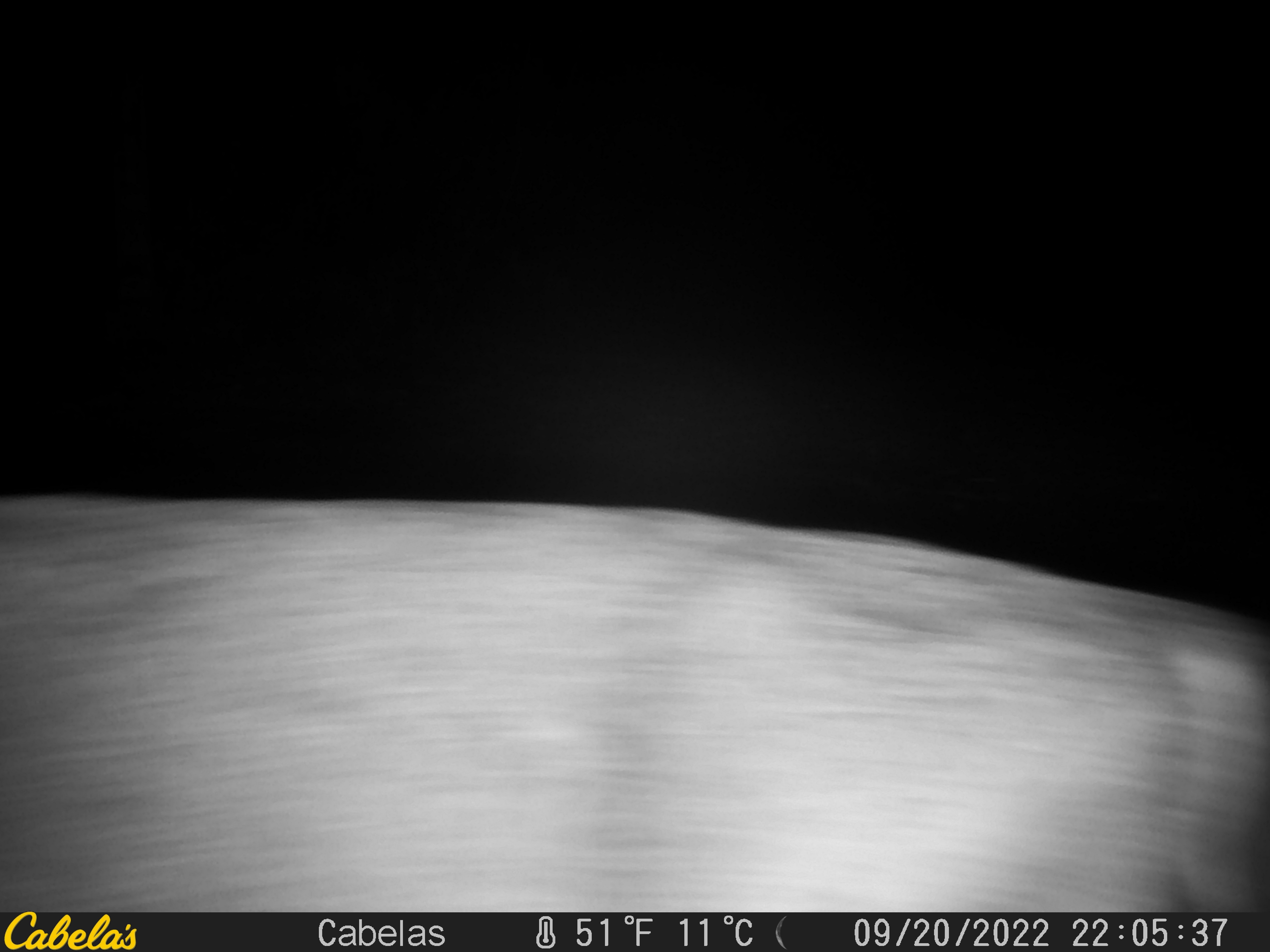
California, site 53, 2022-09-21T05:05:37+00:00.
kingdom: Animalia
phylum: Chordata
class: Mammalia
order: Artiodactyla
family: Cervidae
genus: Odocoileus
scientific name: Odocoileus hemionus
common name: mule deer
Mule deer (Odocoileus hemionus).